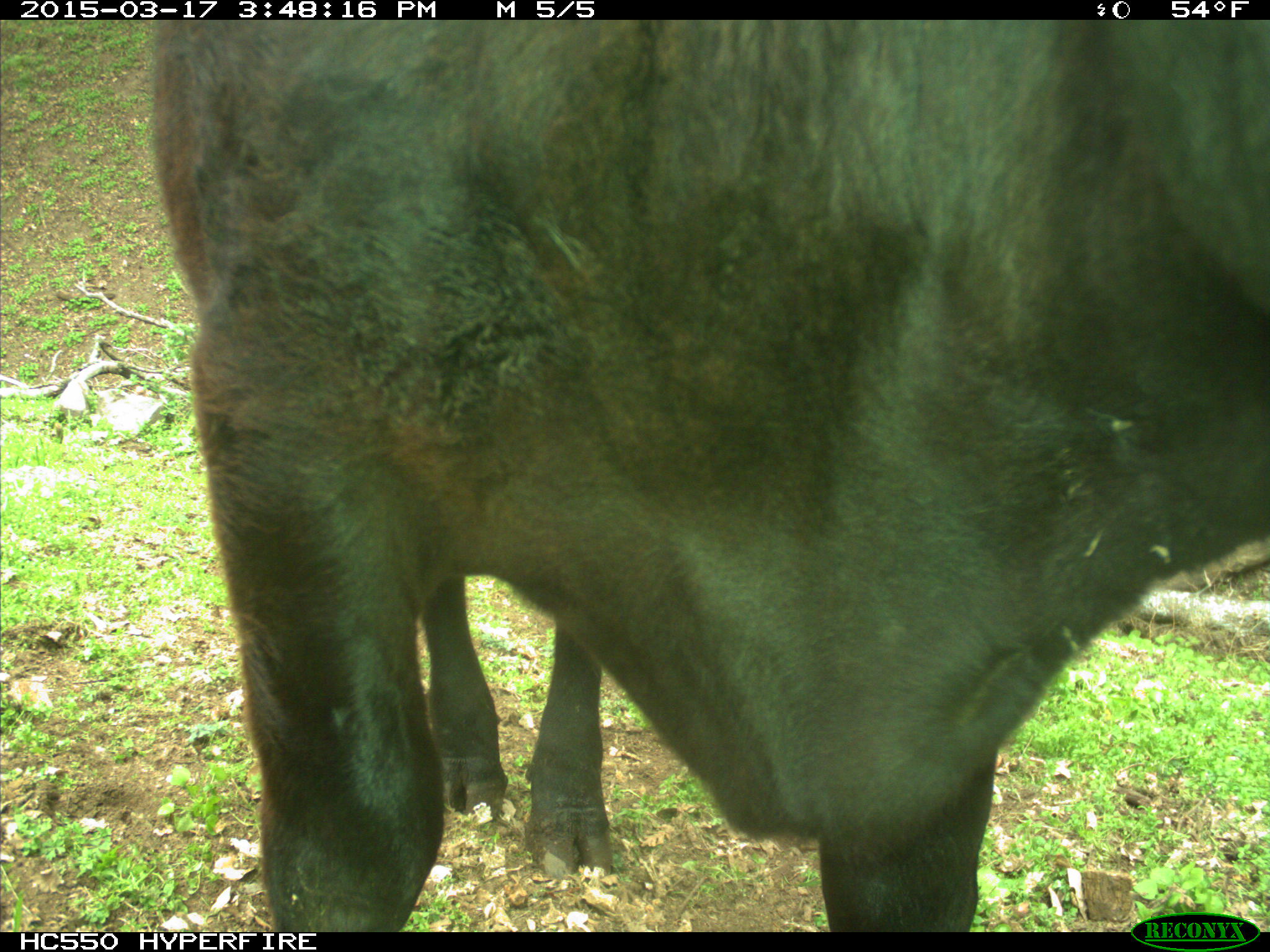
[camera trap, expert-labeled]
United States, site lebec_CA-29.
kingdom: Animalia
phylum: Chordata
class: Mammalia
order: Artiodactyla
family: Bovidae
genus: Bos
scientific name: Bos taurus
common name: domestic cow